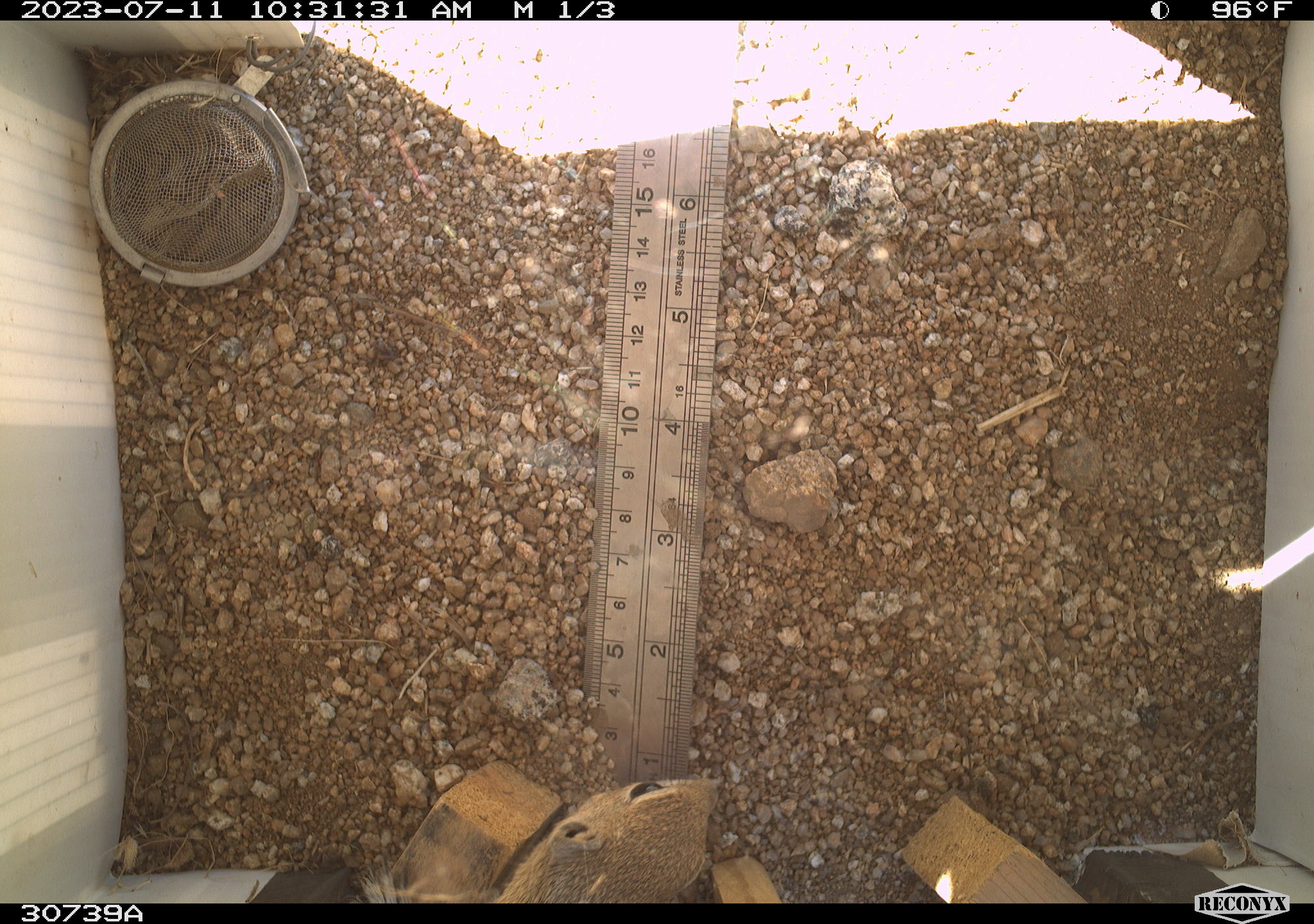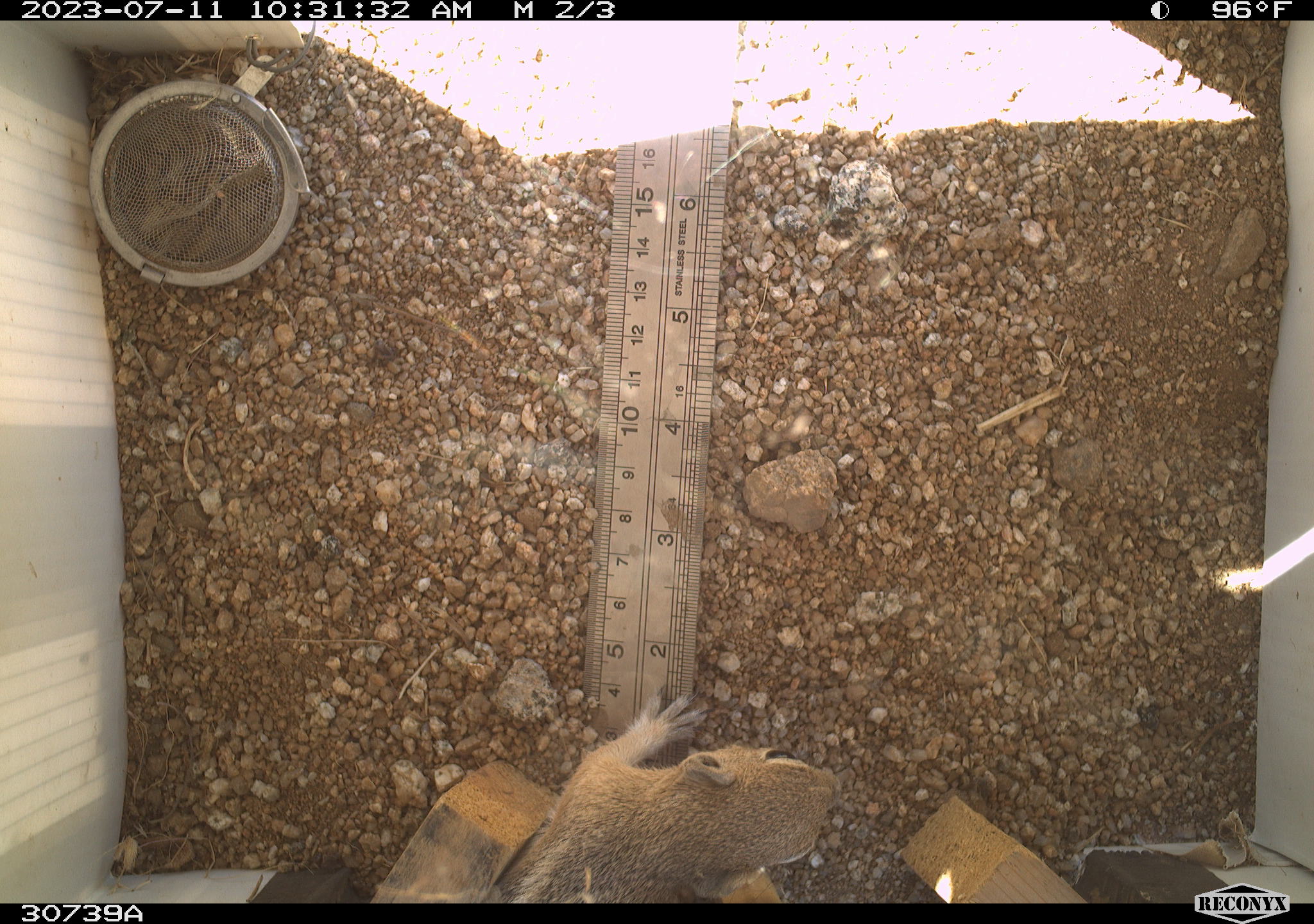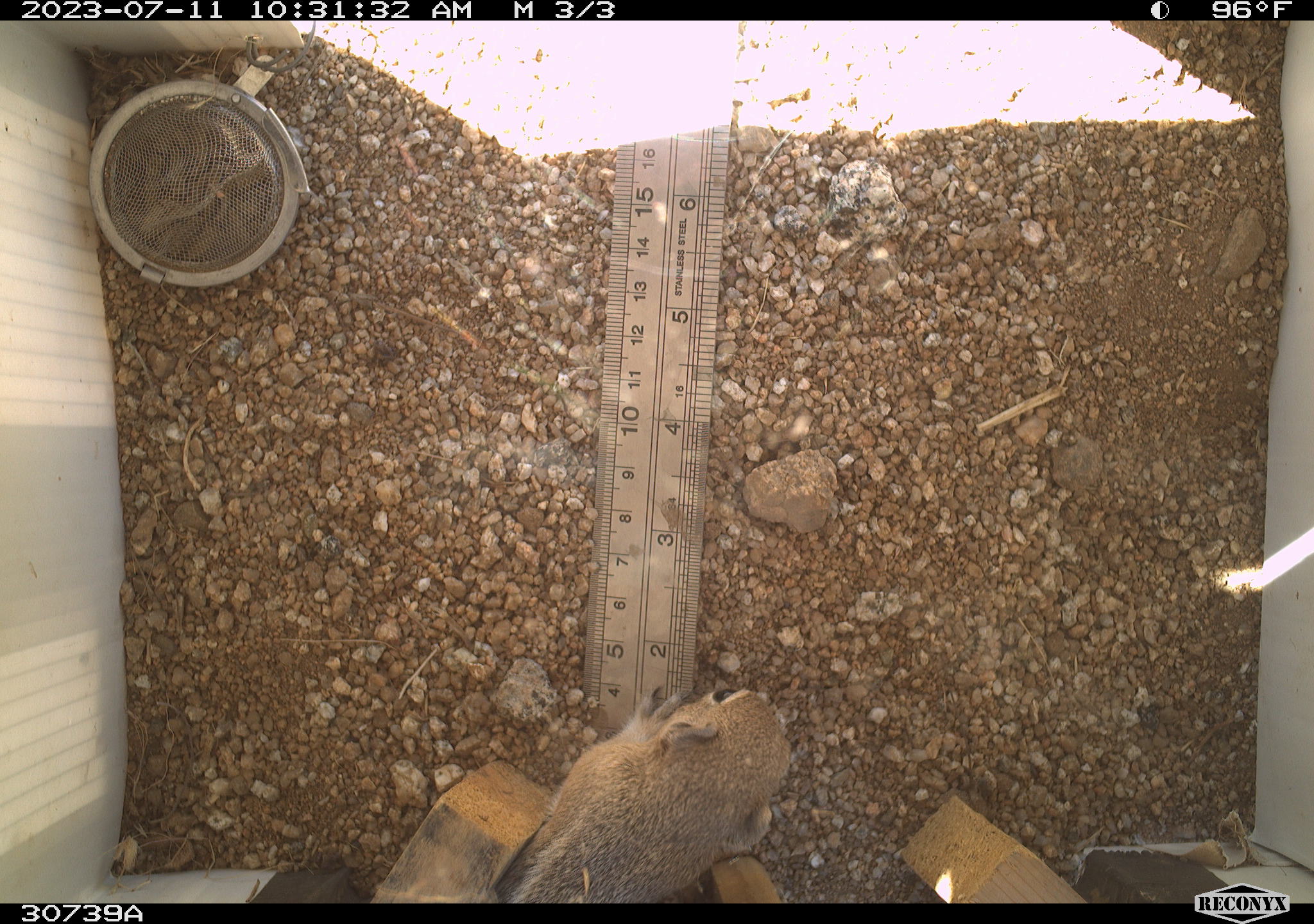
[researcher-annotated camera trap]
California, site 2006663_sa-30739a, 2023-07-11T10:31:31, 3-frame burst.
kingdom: Animalia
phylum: Chordata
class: Mammalia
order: Rodentia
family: Sciuridae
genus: Ammospermophilus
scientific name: Ammospermophilus leucurus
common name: white-tailed antelope squirrel